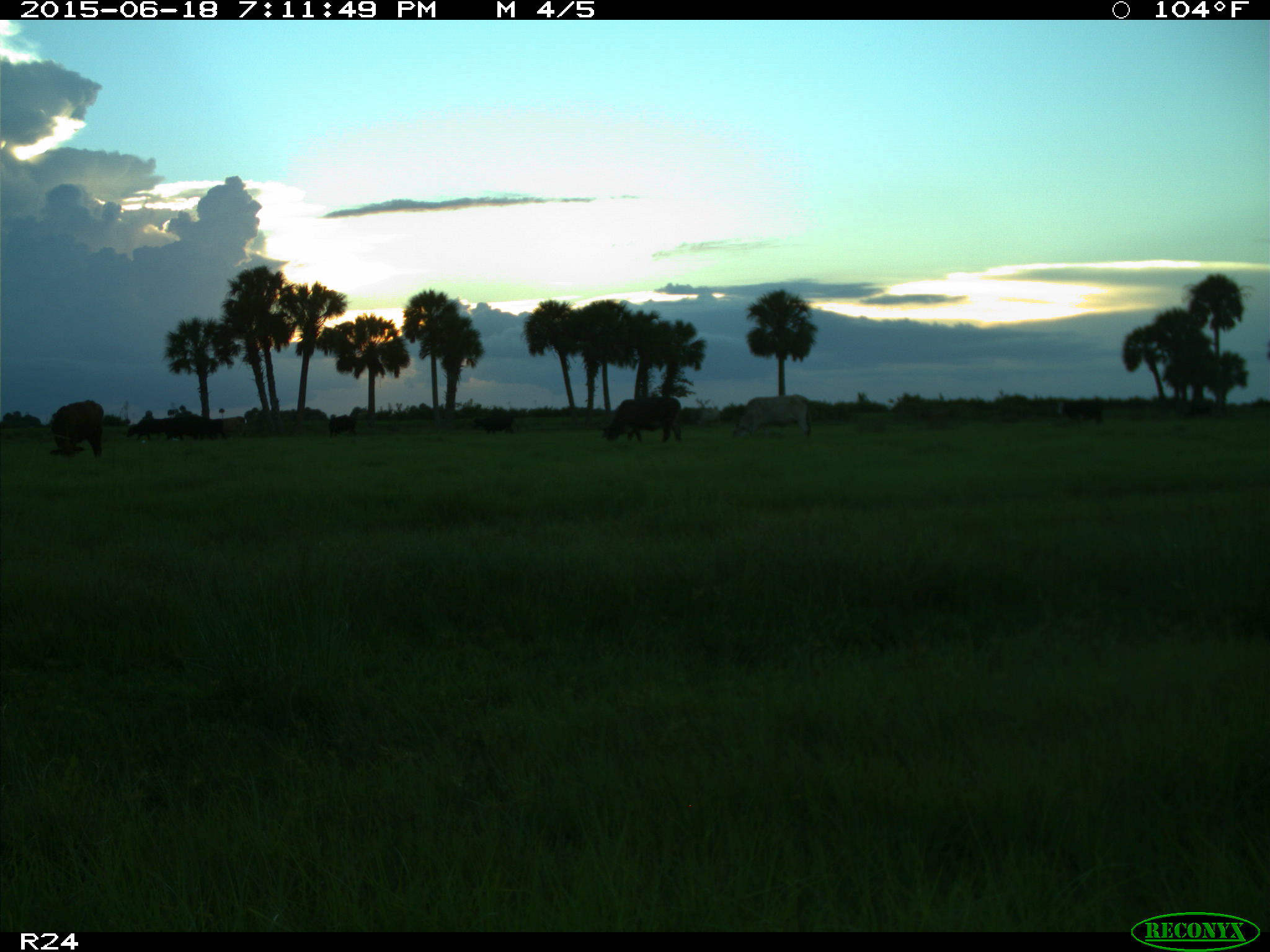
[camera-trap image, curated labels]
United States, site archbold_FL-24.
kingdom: Animalia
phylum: Chordata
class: Mammalia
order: Artiodactyla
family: Bovidae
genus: Bos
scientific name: Bos taurus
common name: domestic cow